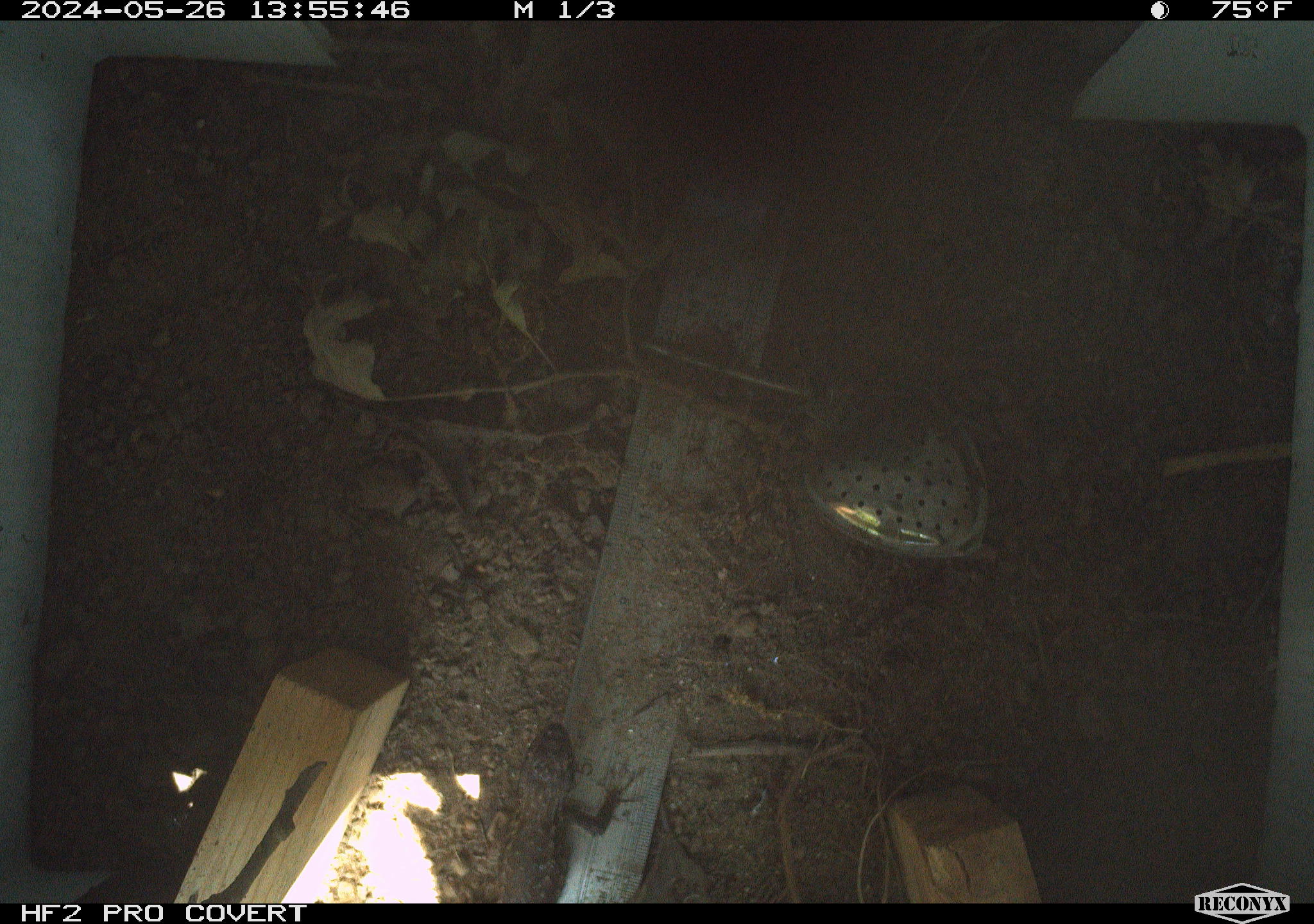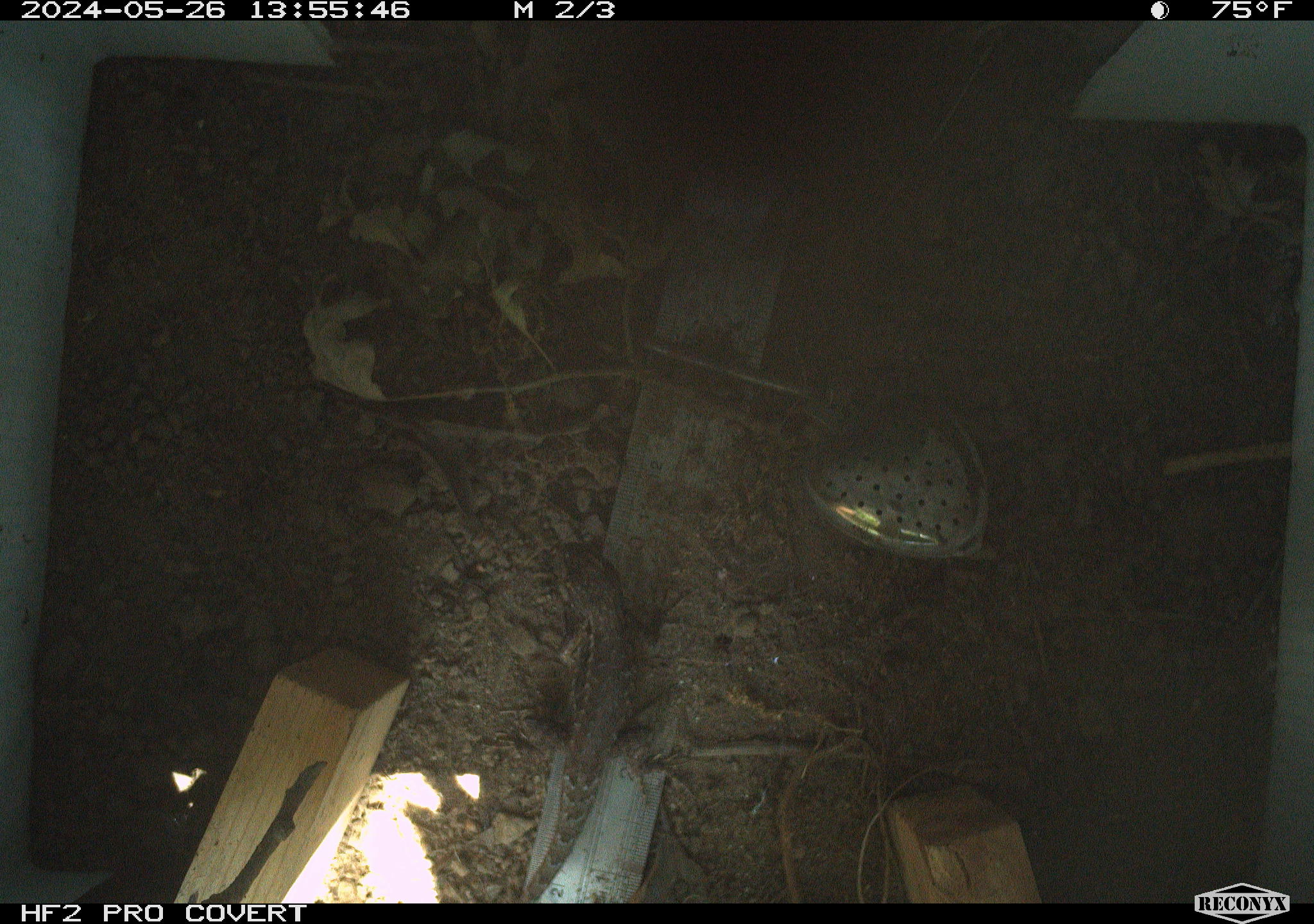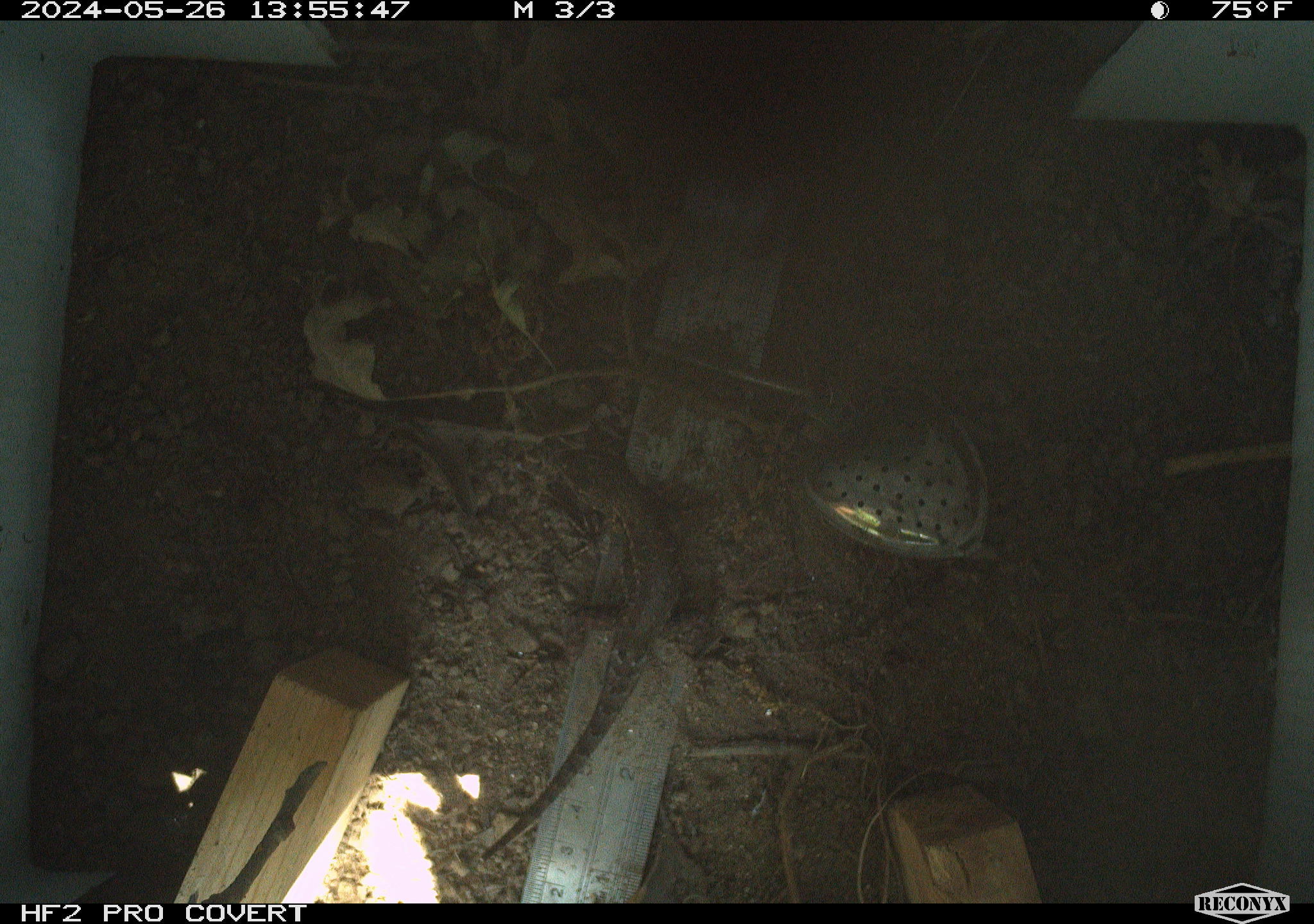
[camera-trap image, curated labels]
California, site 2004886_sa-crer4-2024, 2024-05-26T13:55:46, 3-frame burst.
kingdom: Animalia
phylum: Chordata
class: Reptilia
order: Squamata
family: Phrynosomatidae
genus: Sceloporus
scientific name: Sceloporus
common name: spiny lizards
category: sceloporus species